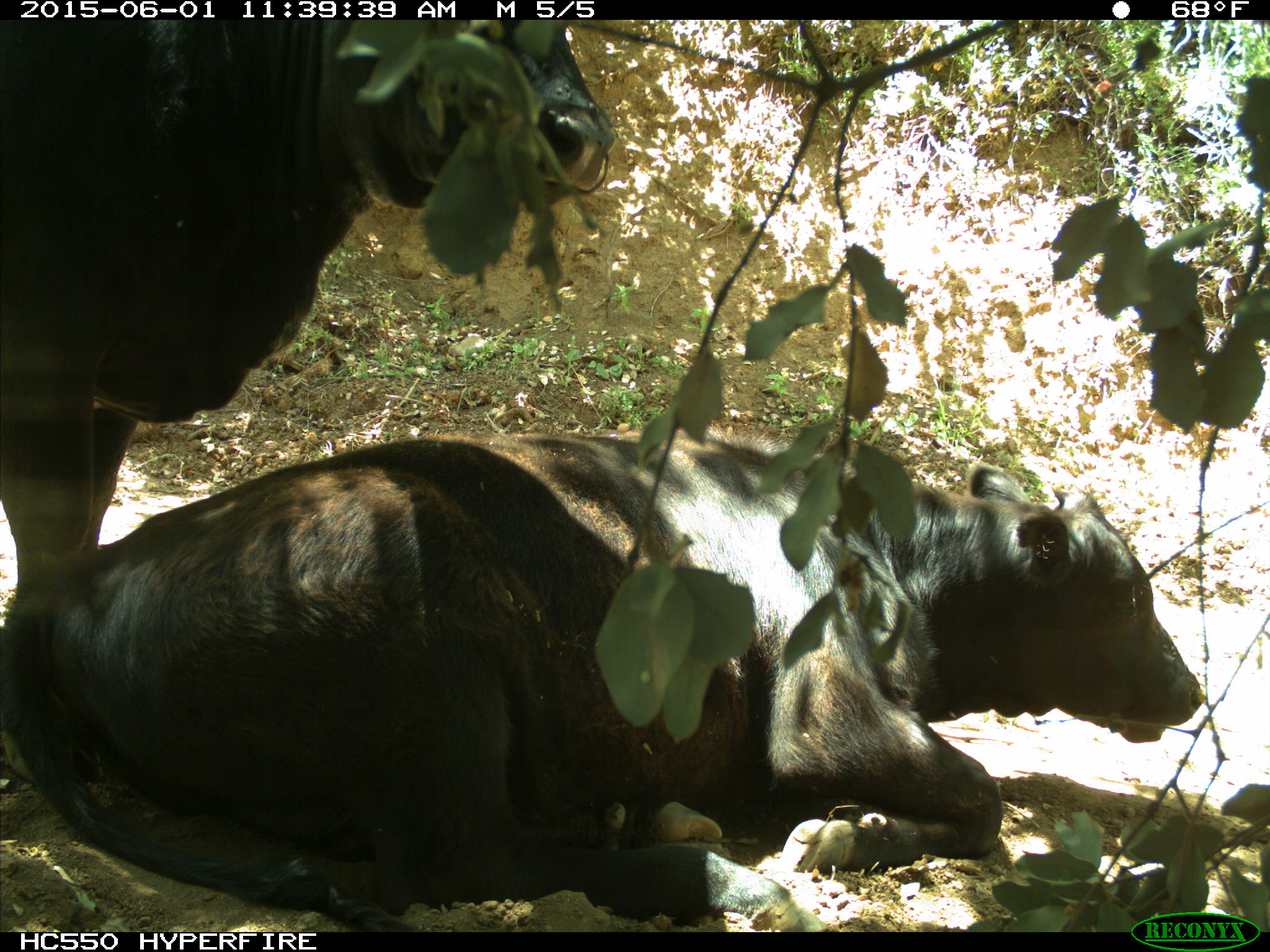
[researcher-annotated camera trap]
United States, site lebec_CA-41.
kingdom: Animalia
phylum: Chordata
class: Mammalia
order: Artiodactyla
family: Bovidae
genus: Bos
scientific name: Bos taurus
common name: domestic cow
Bos taurus (domestic cow).